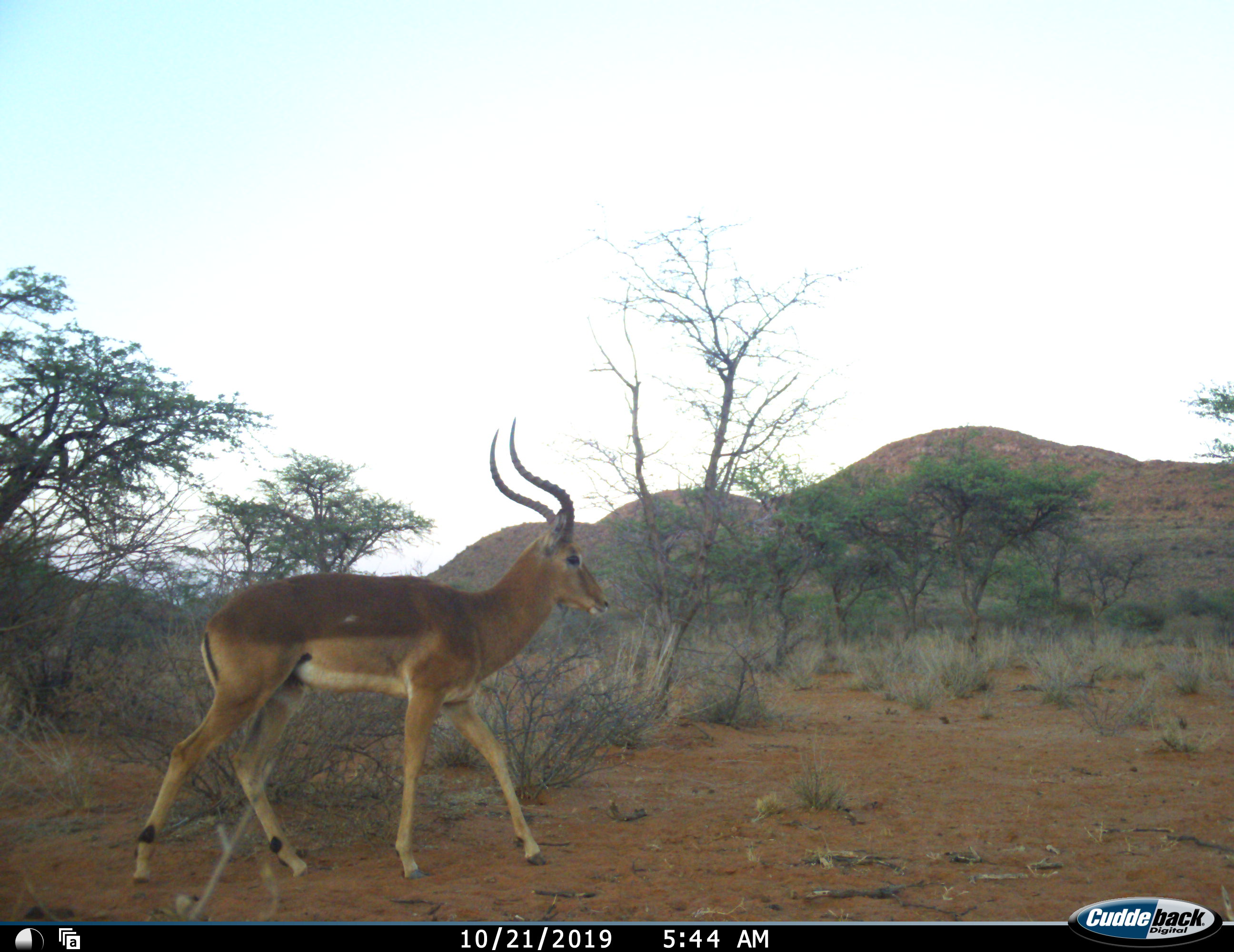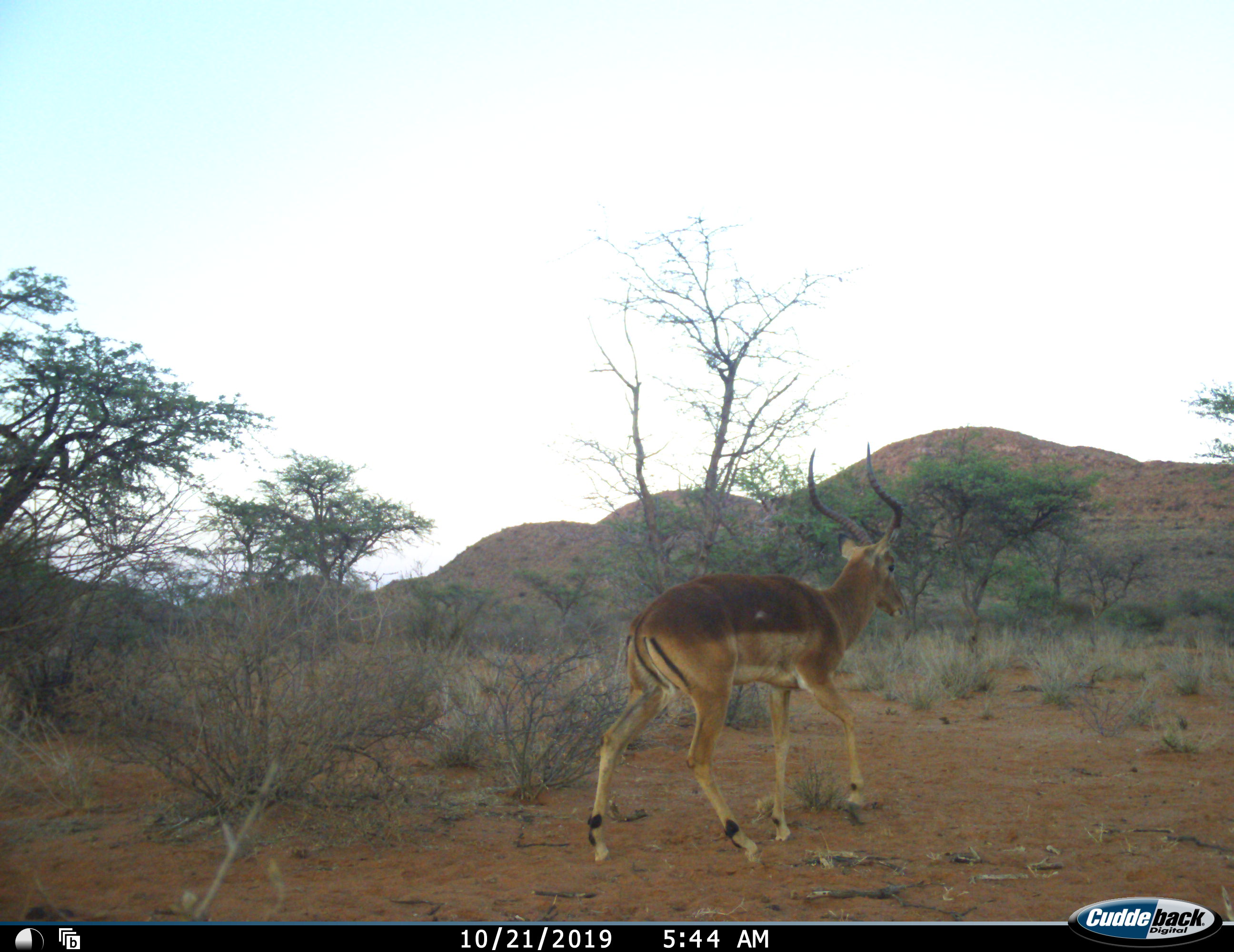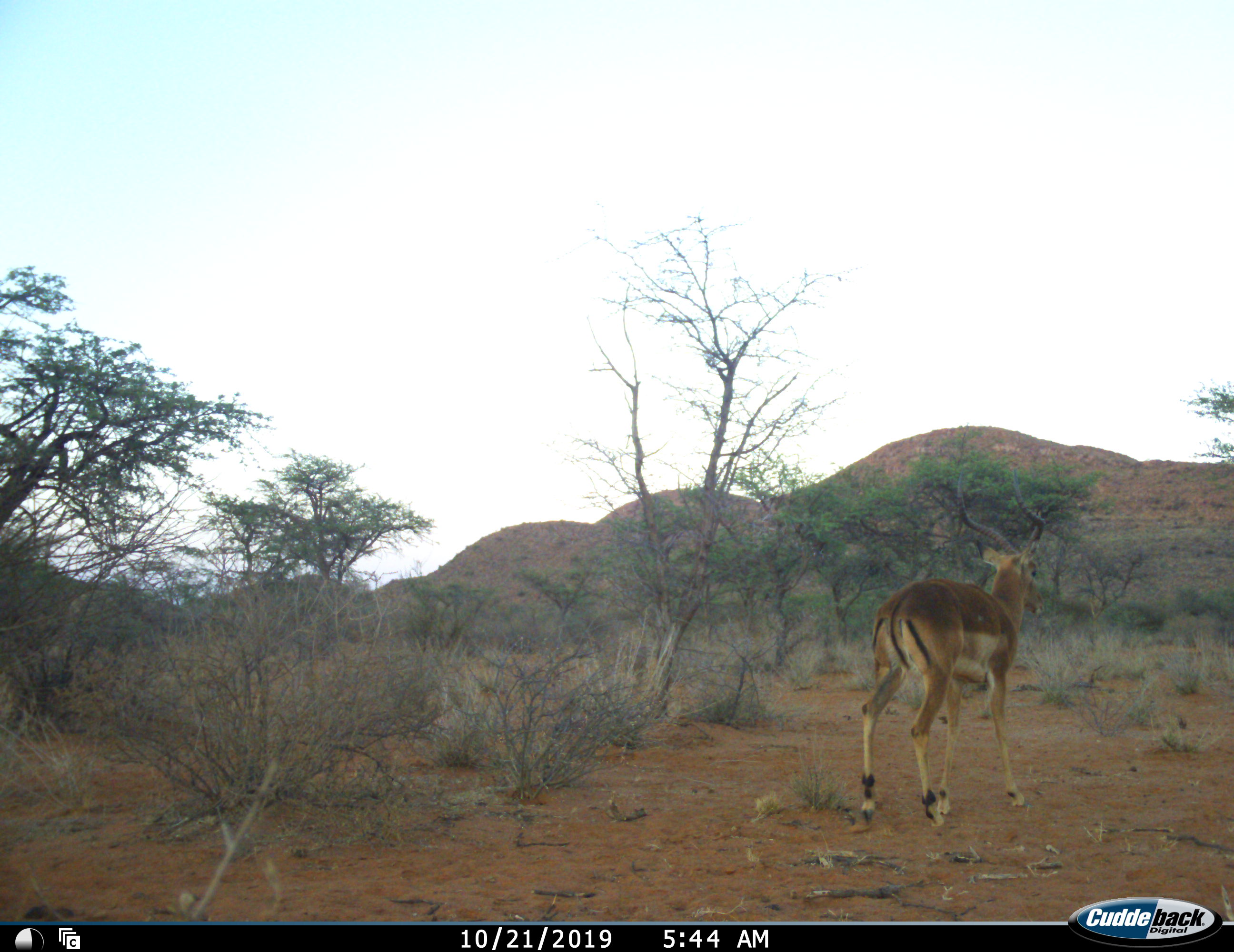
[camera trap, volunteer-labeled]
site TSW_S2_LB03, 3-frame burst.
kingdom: Animalia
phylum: Chordata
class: Mammalia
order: Artiodactyla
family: Bovidae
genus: Aepyceros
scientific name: Aepyceros melampus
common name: impala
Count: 1.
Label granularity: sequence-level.